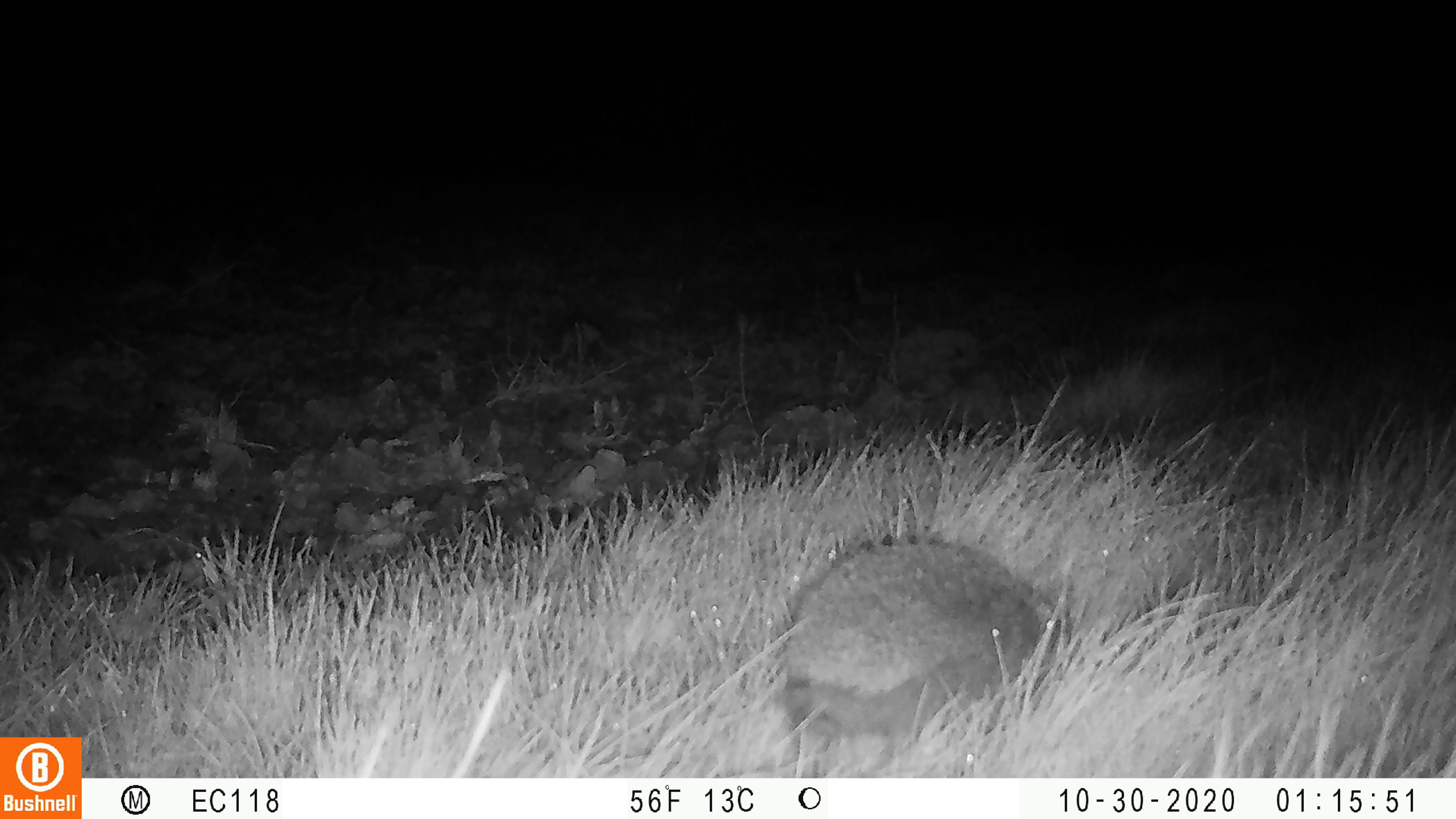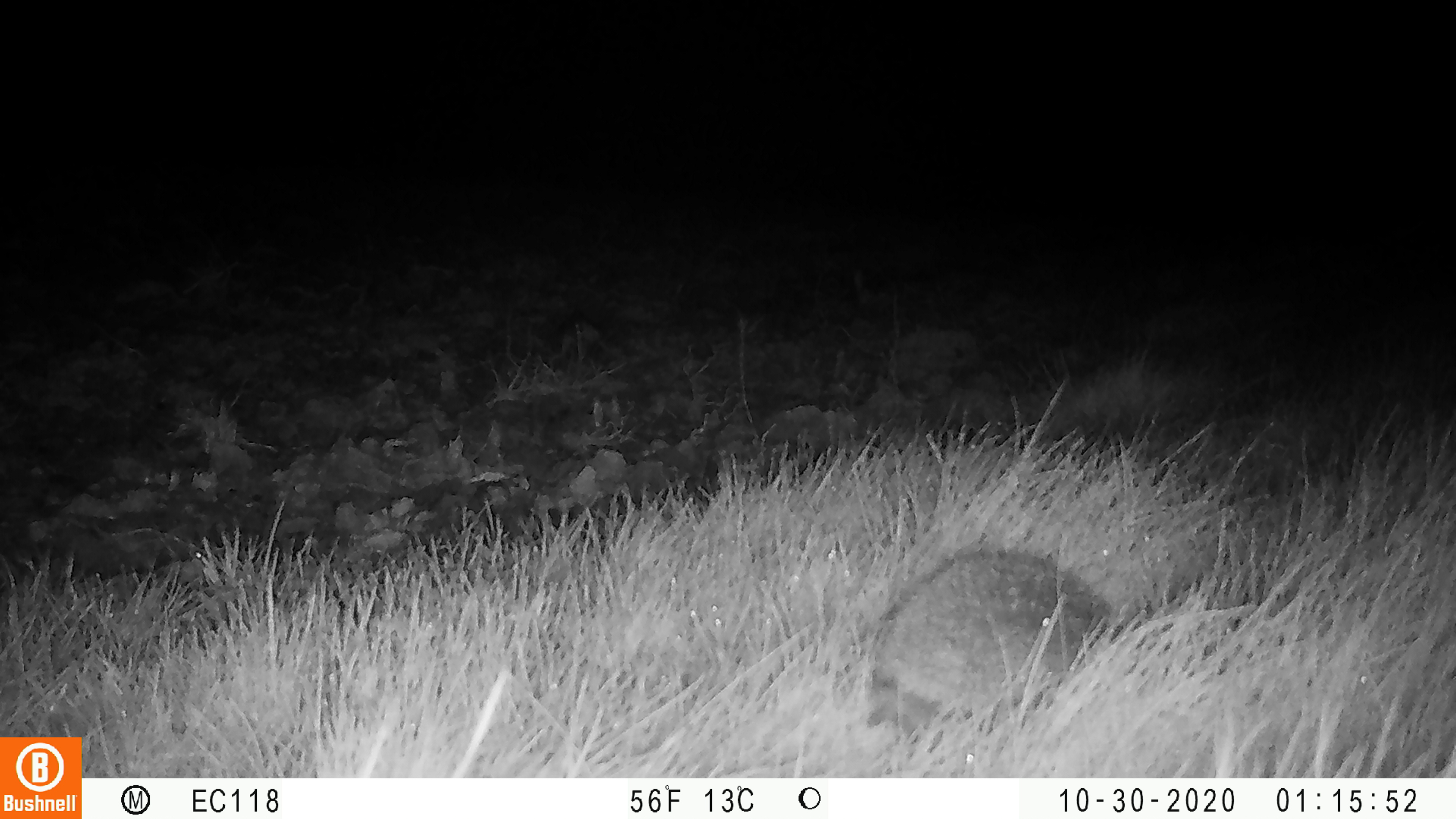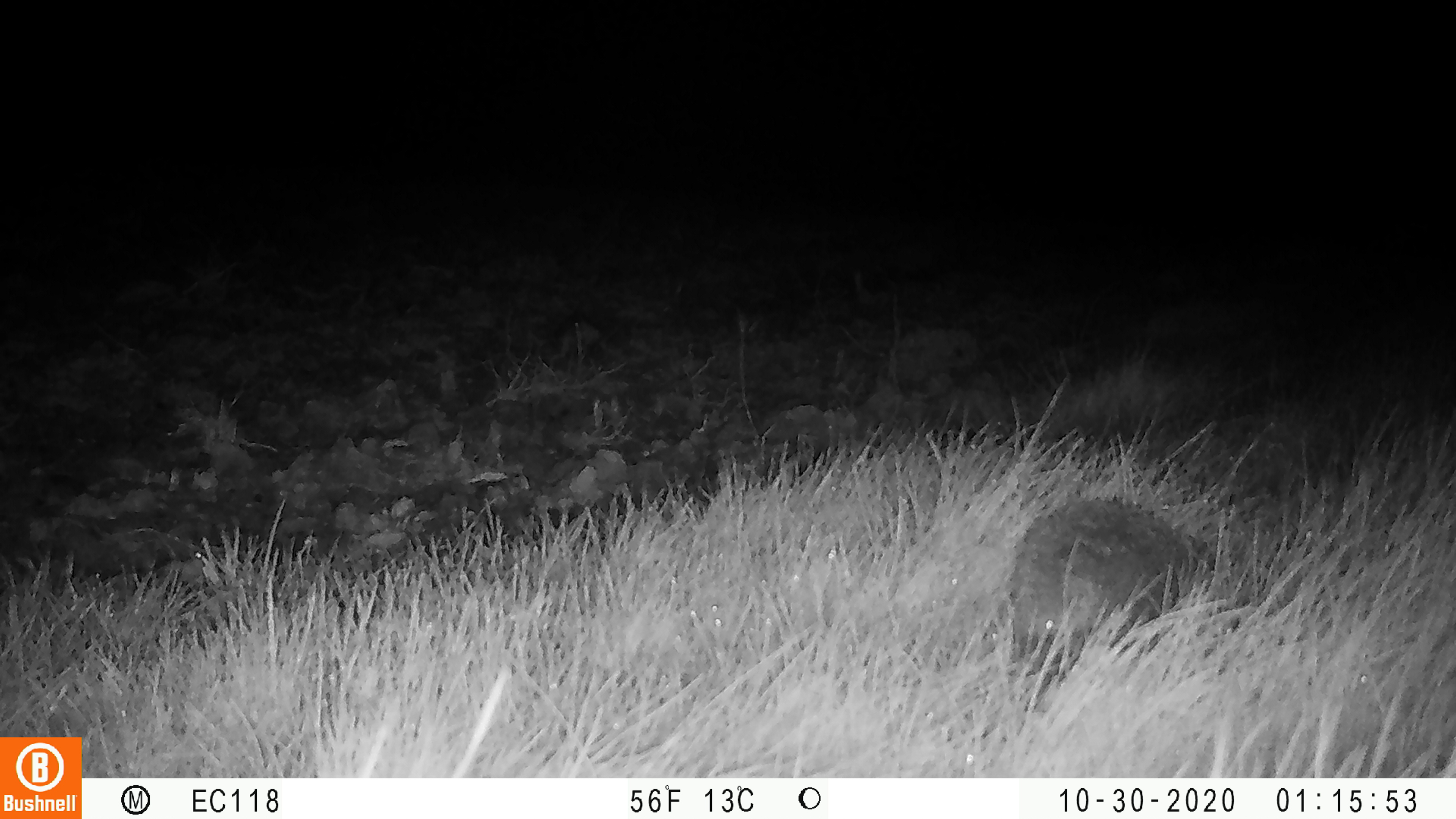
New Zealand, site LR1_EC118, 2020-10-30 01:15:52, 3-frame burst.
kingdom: Animalia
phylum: Chordata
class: Mammalia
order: Eulipotyphla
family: Erinaceidae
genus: Erinaceus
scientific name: Erinaceus europaeus europaeus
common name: european hedgehog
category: hedgehog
Hedgehog (european hedgehog) (Erinaceus europaeus europaeus).